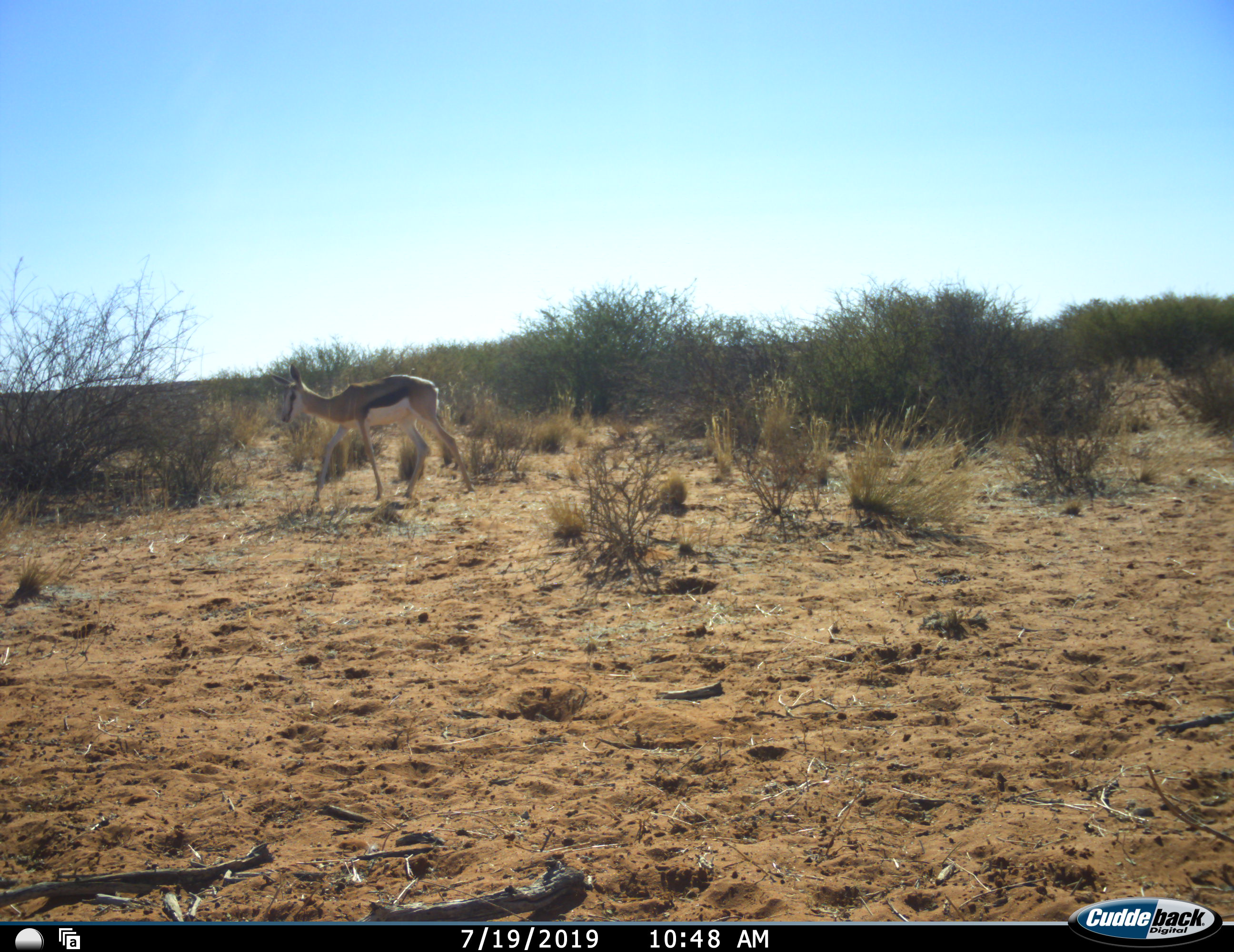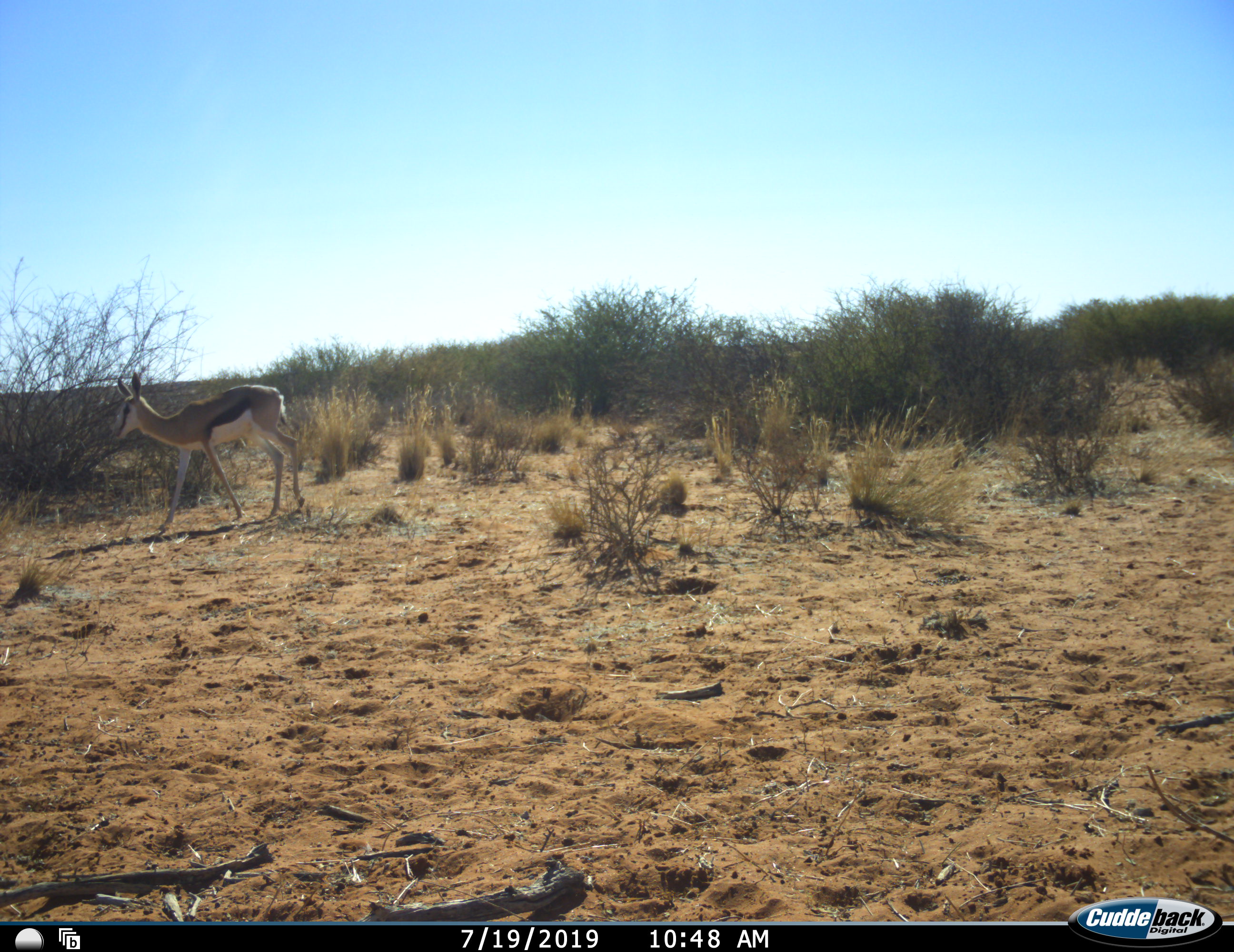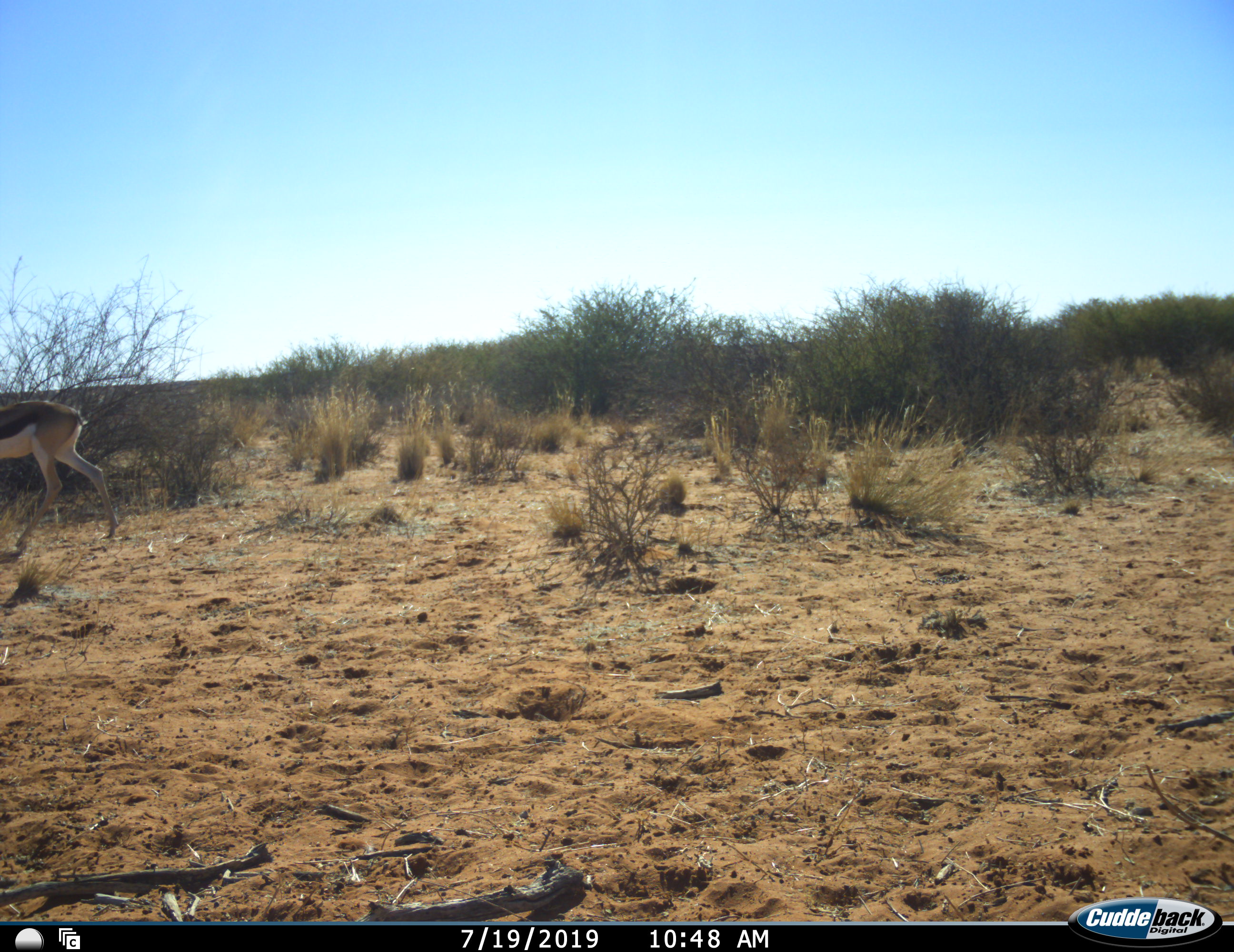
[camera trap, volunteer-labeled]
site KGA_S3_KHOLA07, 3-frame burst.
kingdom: Animalia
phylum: Chordata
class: Mammalia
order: Artiodactyla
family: Bovidae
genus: Antidorcas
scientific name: Antidorcas marsupialis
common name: springbok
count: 1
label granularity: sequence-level